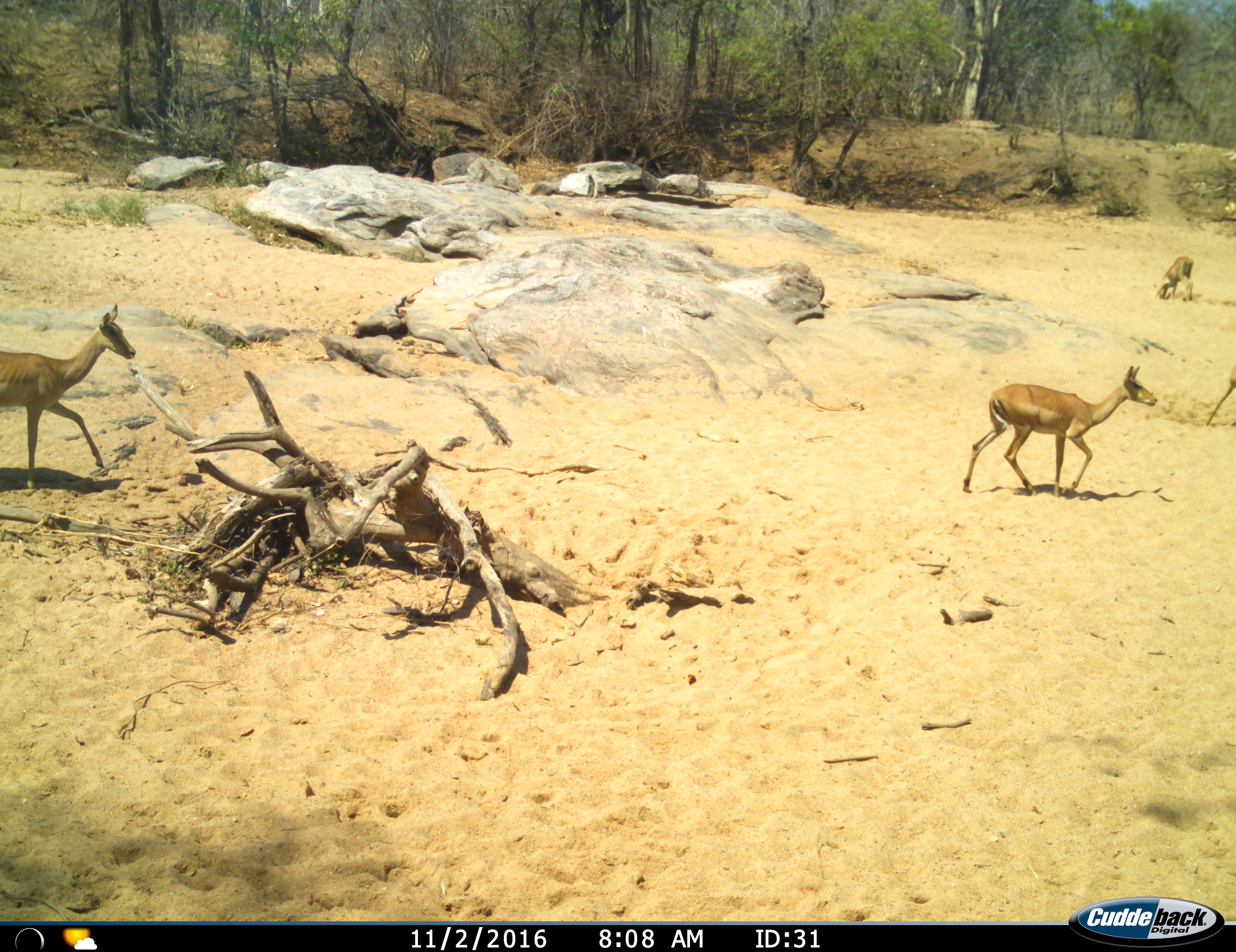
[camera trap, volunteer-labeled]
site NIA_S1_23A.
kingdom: Animalia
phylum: Chordata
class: Mammalia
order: Artiodactyla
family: Bovidae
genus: Aepyceros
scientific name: Aepyceros melampus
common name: impala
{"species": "impala (Aepyceros melampus)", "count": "4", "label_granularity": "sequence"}